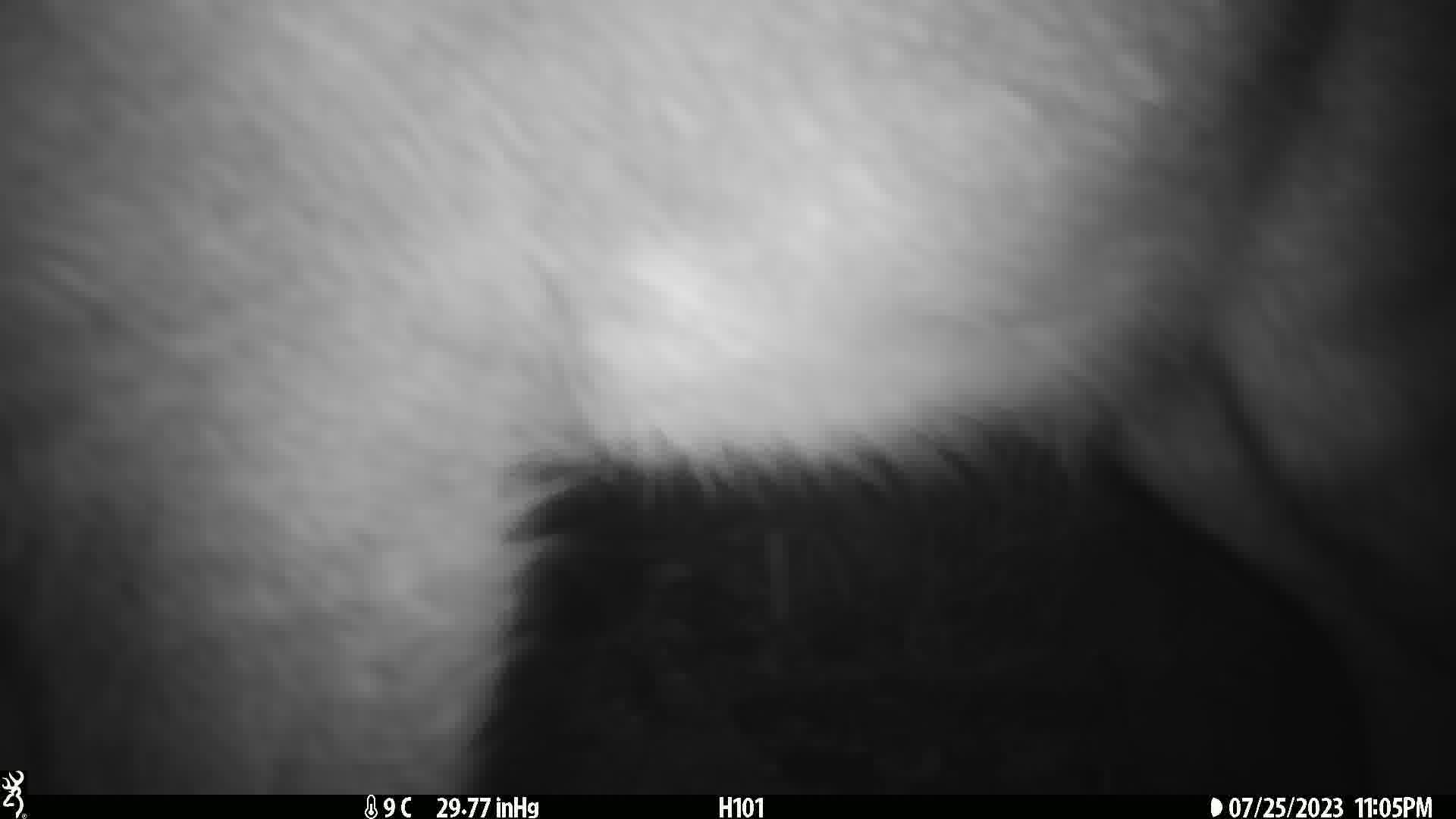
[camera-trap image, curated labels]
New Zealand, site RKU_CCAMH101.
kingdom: Animalia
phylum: Chordata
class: Mammalia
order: Artiodactyla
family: Cervidae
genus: Odocoileus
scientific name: Odocoileus virginianus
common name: white-tailed deer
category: white tailed deer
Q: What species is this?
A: White tailed deer (white-tailed deer) (Odocoileus virginianus).